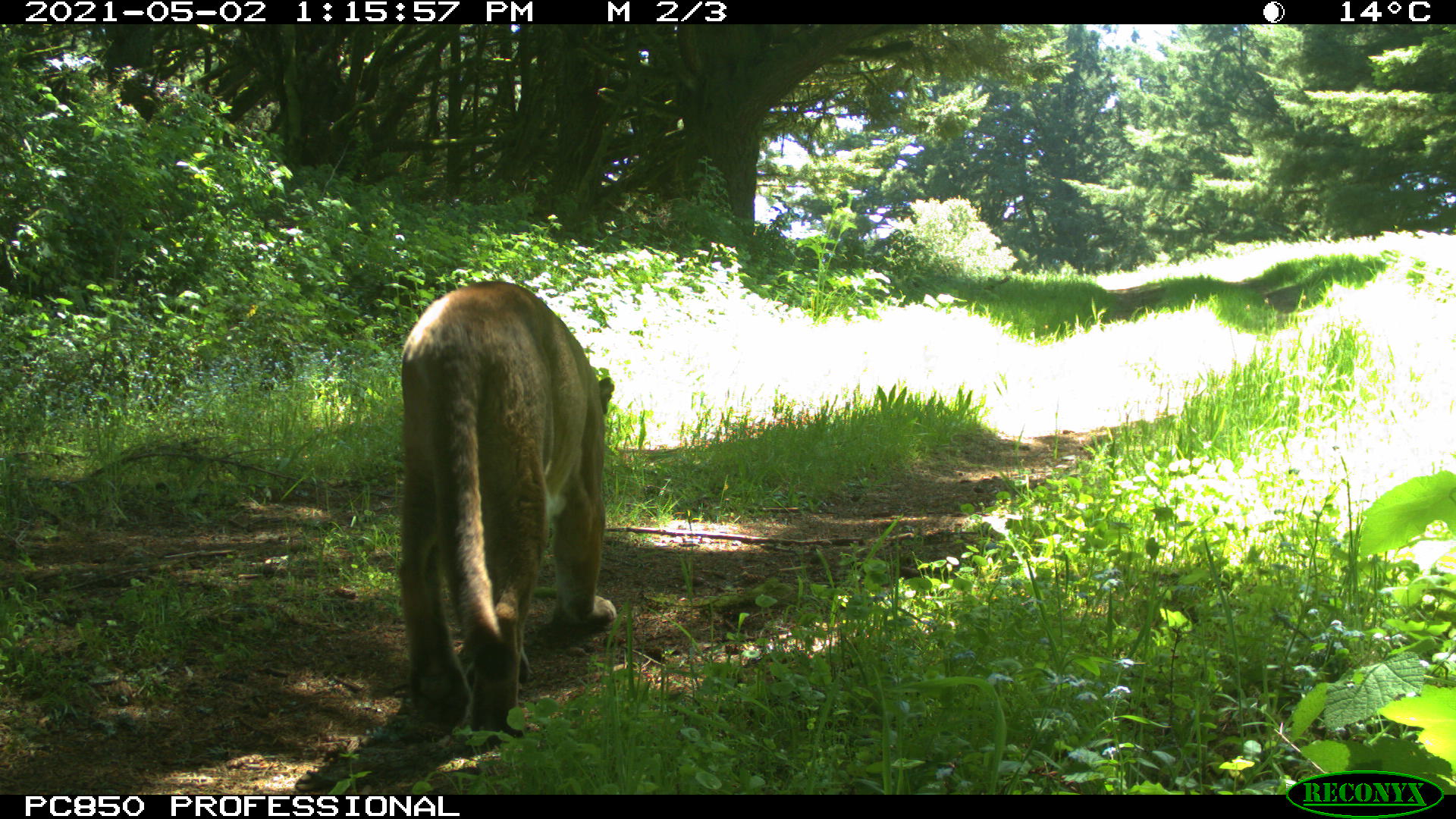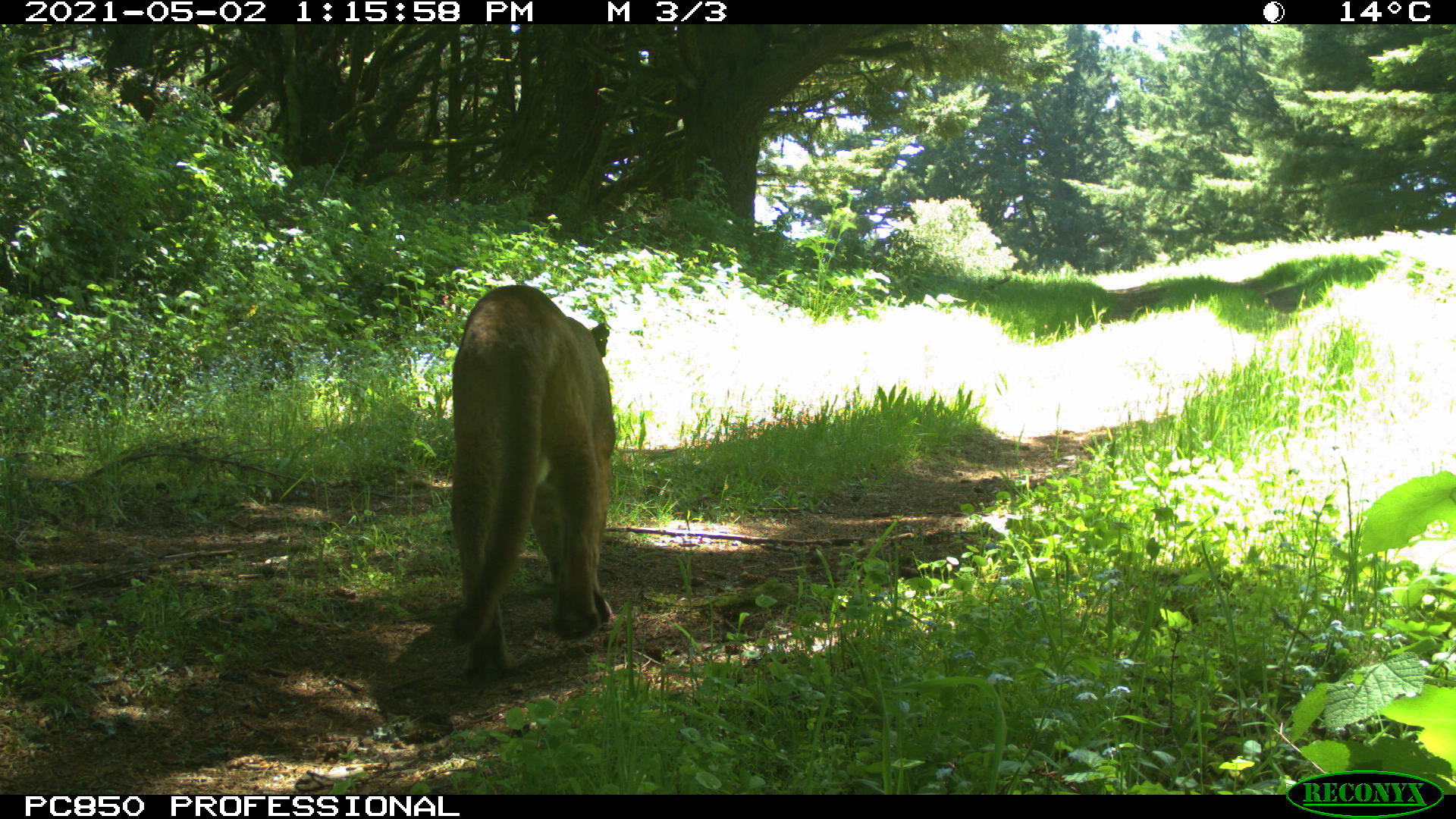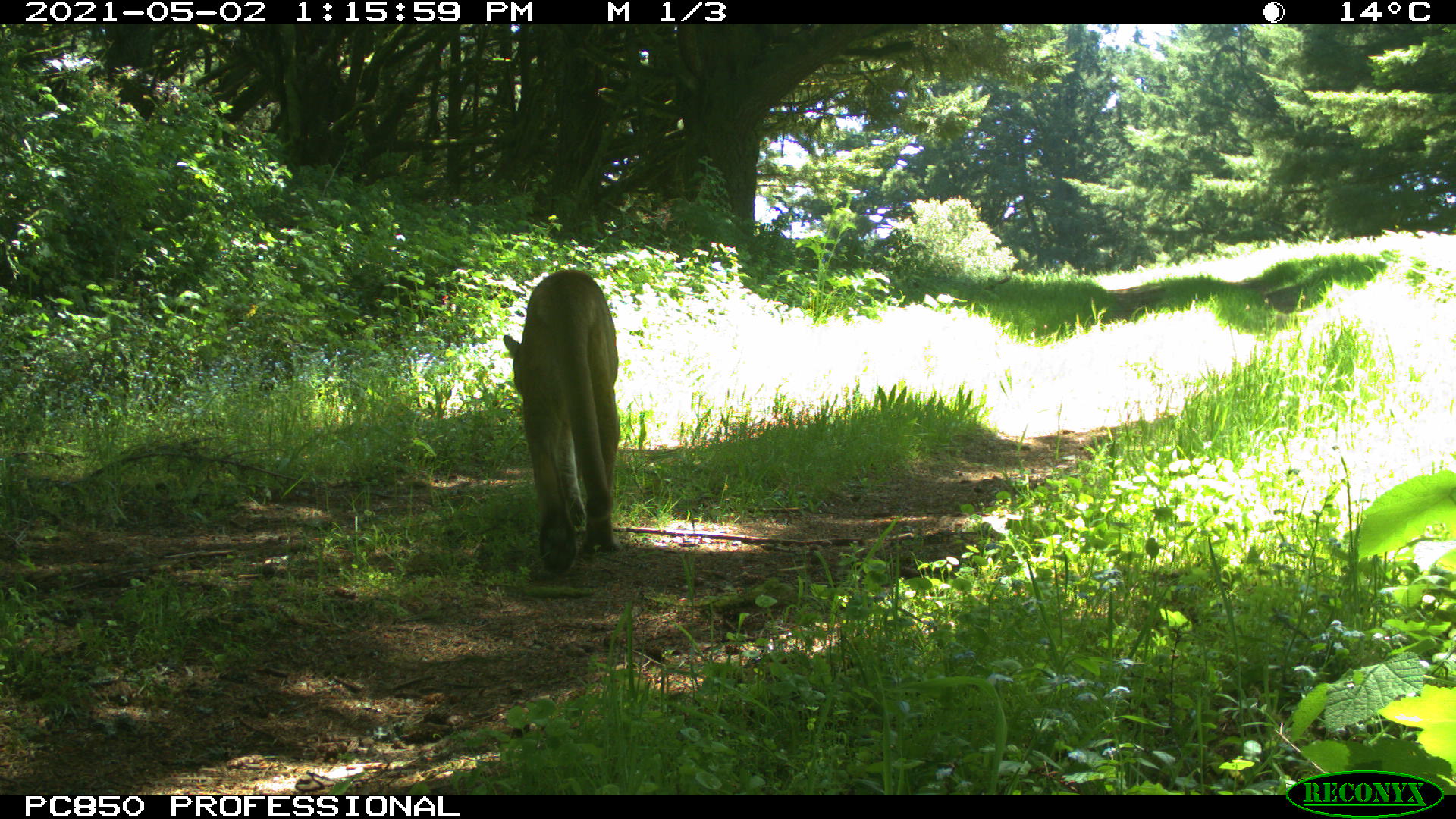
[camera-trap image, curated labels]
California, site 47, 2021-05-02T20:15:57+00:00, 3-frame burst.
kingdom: Animalia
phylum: Chordata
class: Mammalia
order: Carnivora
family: Felidae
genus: Puma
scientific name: Puma concolor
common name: puma